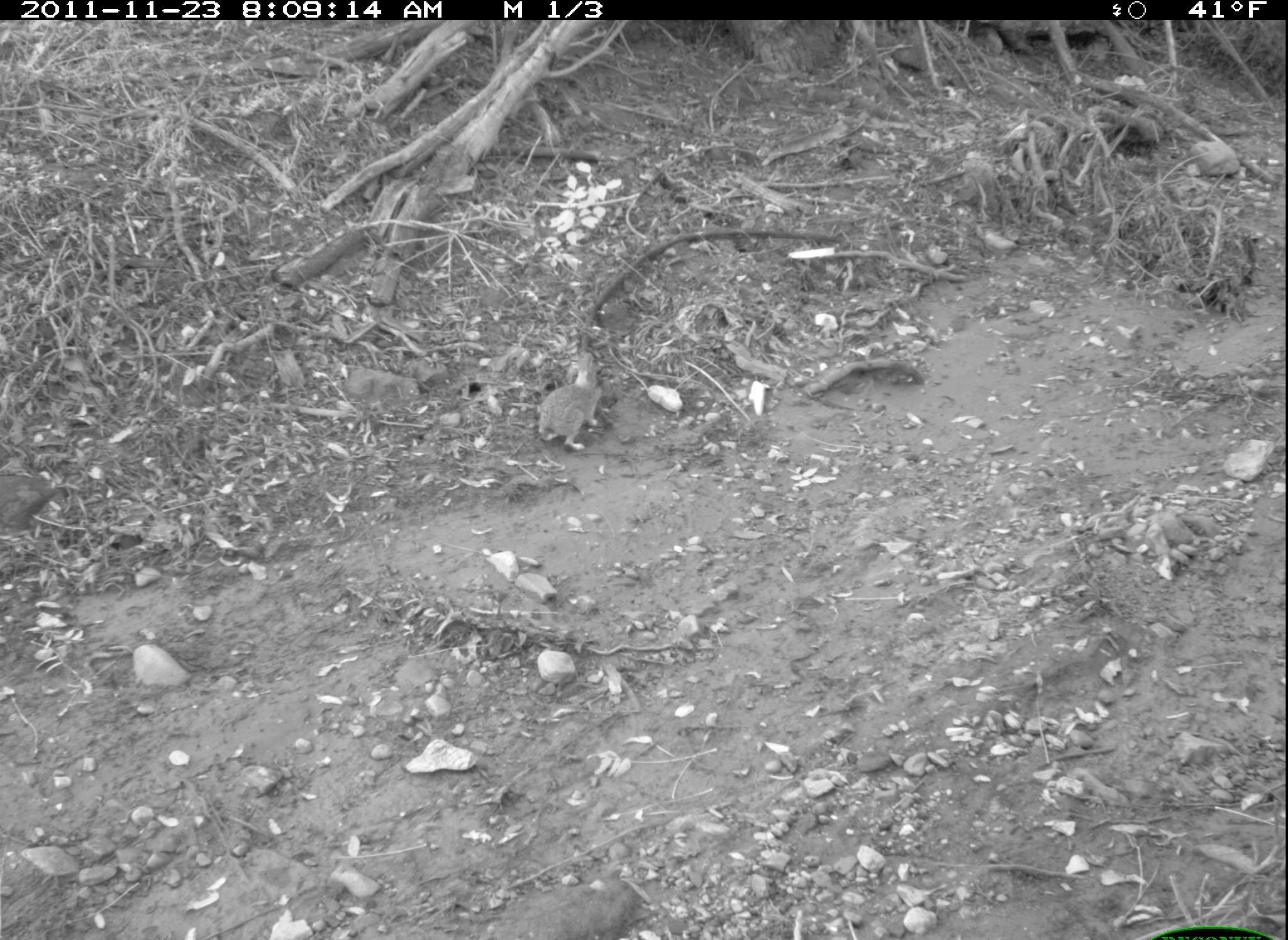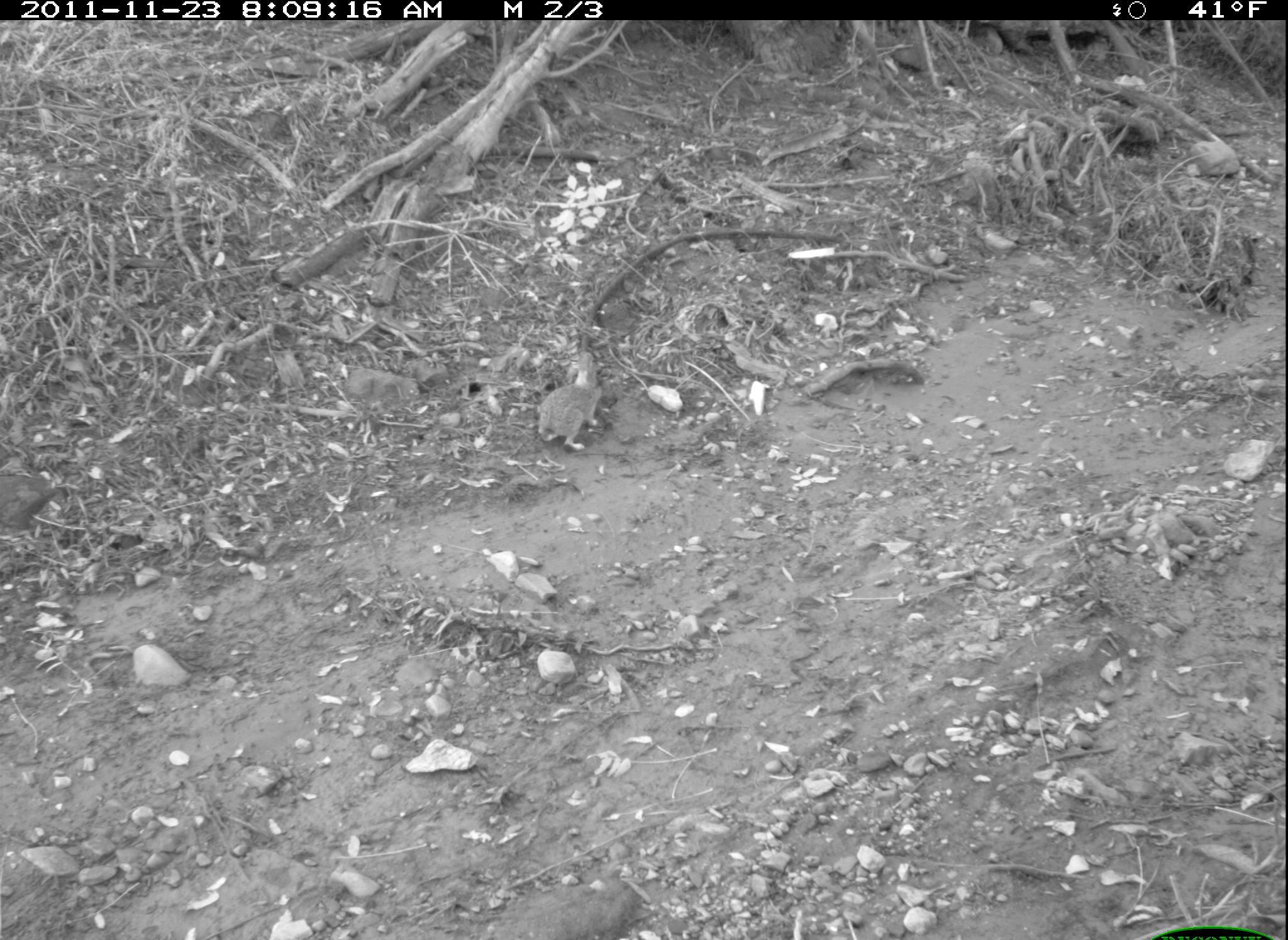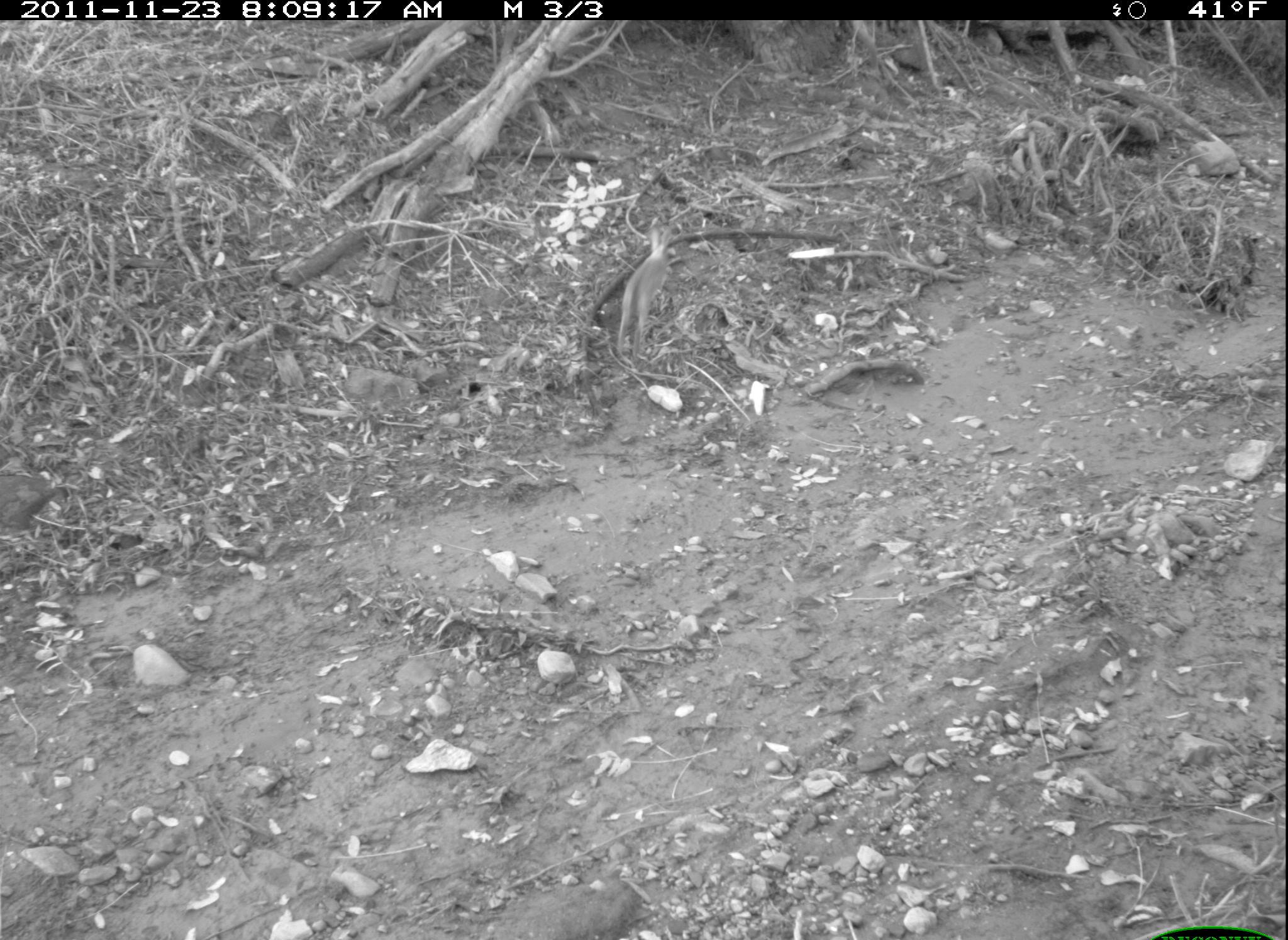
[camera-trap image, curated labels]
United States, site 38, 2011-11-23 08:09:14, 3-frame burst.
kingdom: Animalia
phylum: Chordata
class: Mammalia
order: Lagomorpha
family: Leporidae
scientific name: Leporidae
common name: rabbits and hares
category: rabbit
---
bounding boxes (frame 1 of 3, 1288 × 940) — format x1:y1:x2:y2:
rabbit: 522:343:607:461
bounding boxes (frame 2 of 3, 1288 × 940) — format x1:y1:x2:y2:
rabbit: 525:340:612:461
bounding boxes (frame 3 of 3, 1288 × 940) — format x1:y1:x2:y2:
rabbit: 591:221:684:364